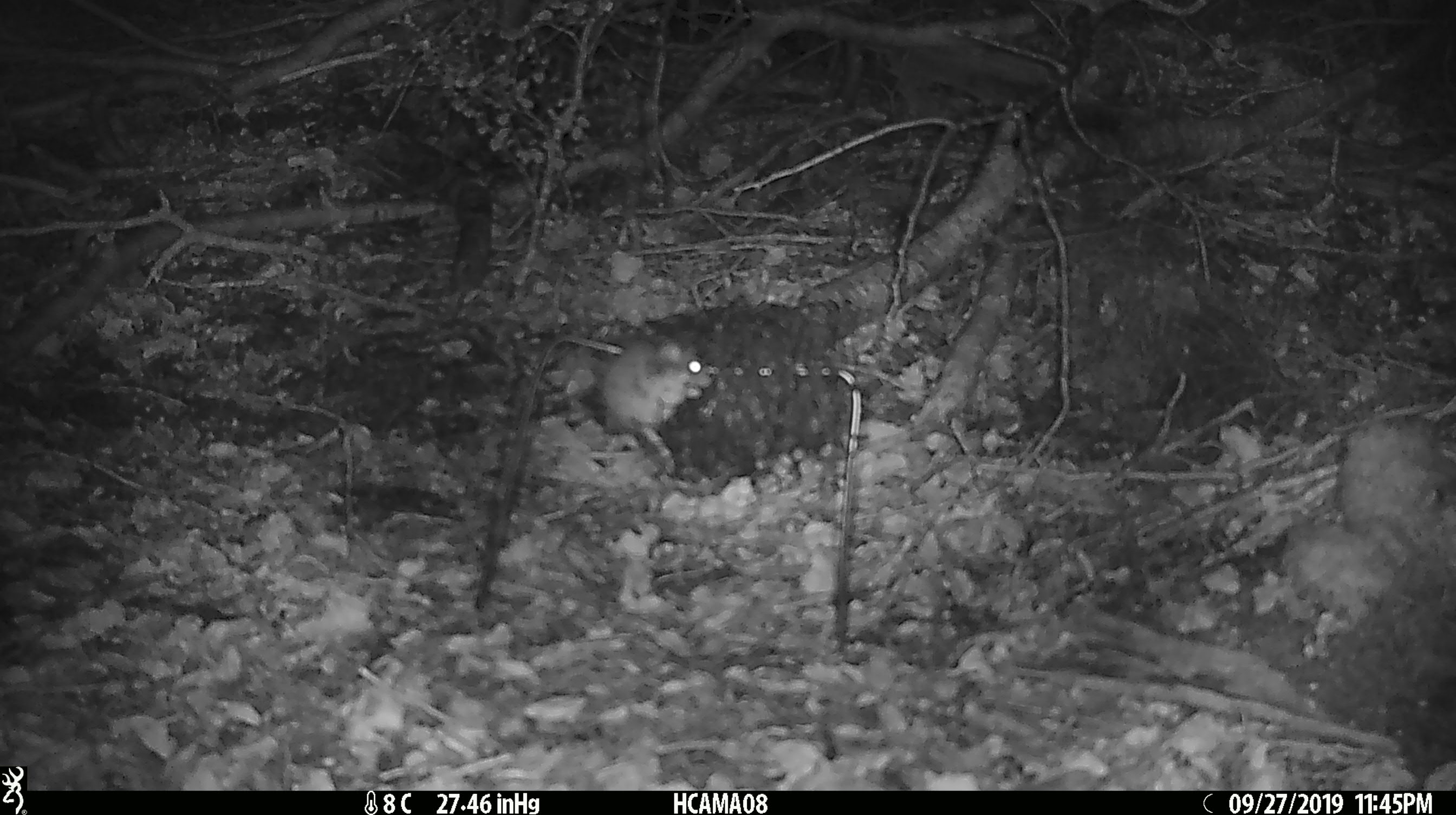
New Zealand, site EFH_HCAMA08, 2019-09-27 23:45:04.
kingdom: Animalia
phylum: Chordata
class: Mammalia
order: Rodentia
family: Muridae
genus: Mus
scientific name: Mus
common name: mouse